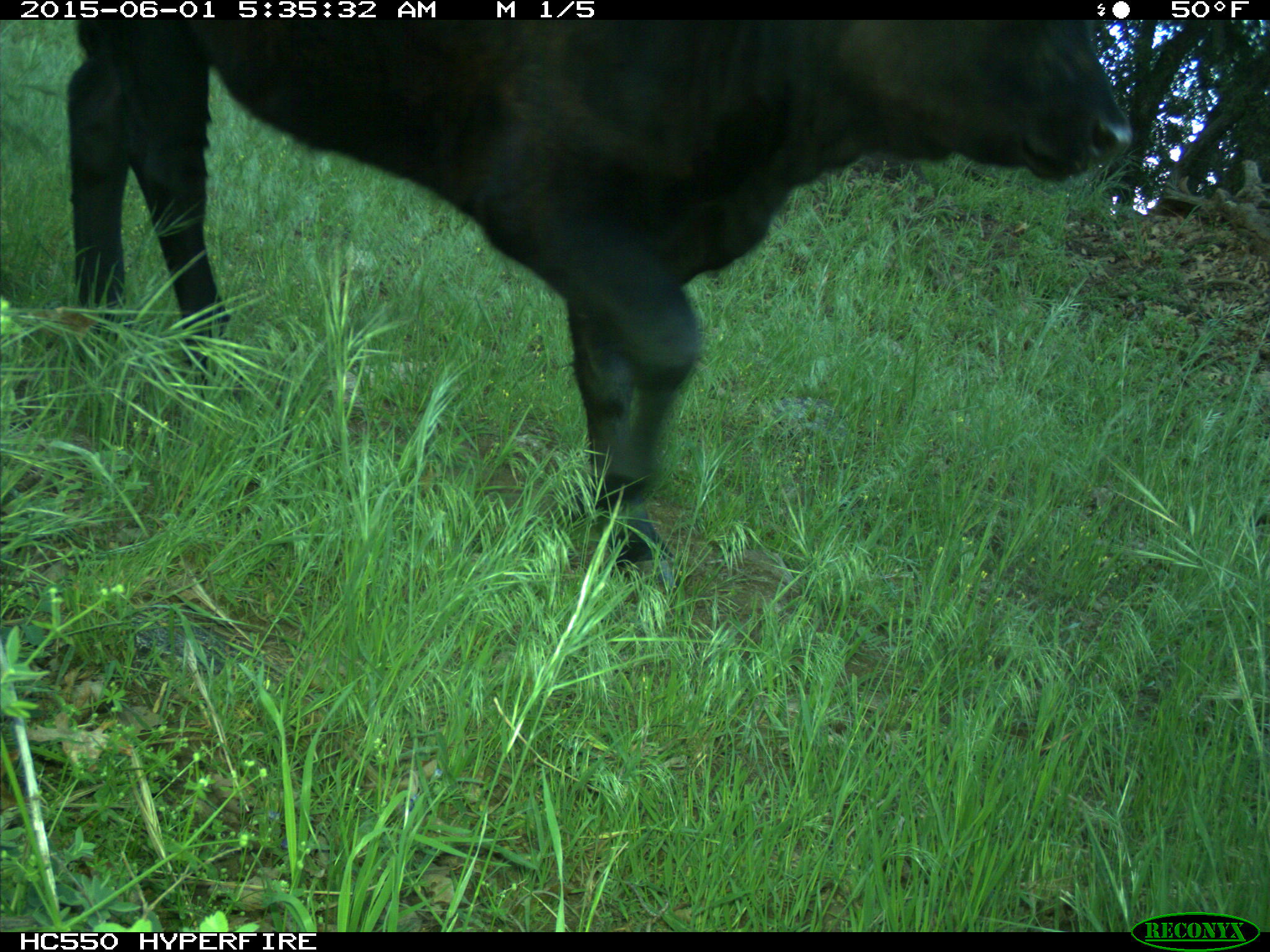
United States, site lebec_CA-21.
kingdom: Animalia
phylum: Chordata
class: Mammalia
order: Artiodactyla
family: Bovidae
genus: Bos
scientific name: Bos taurus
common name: domestic cow